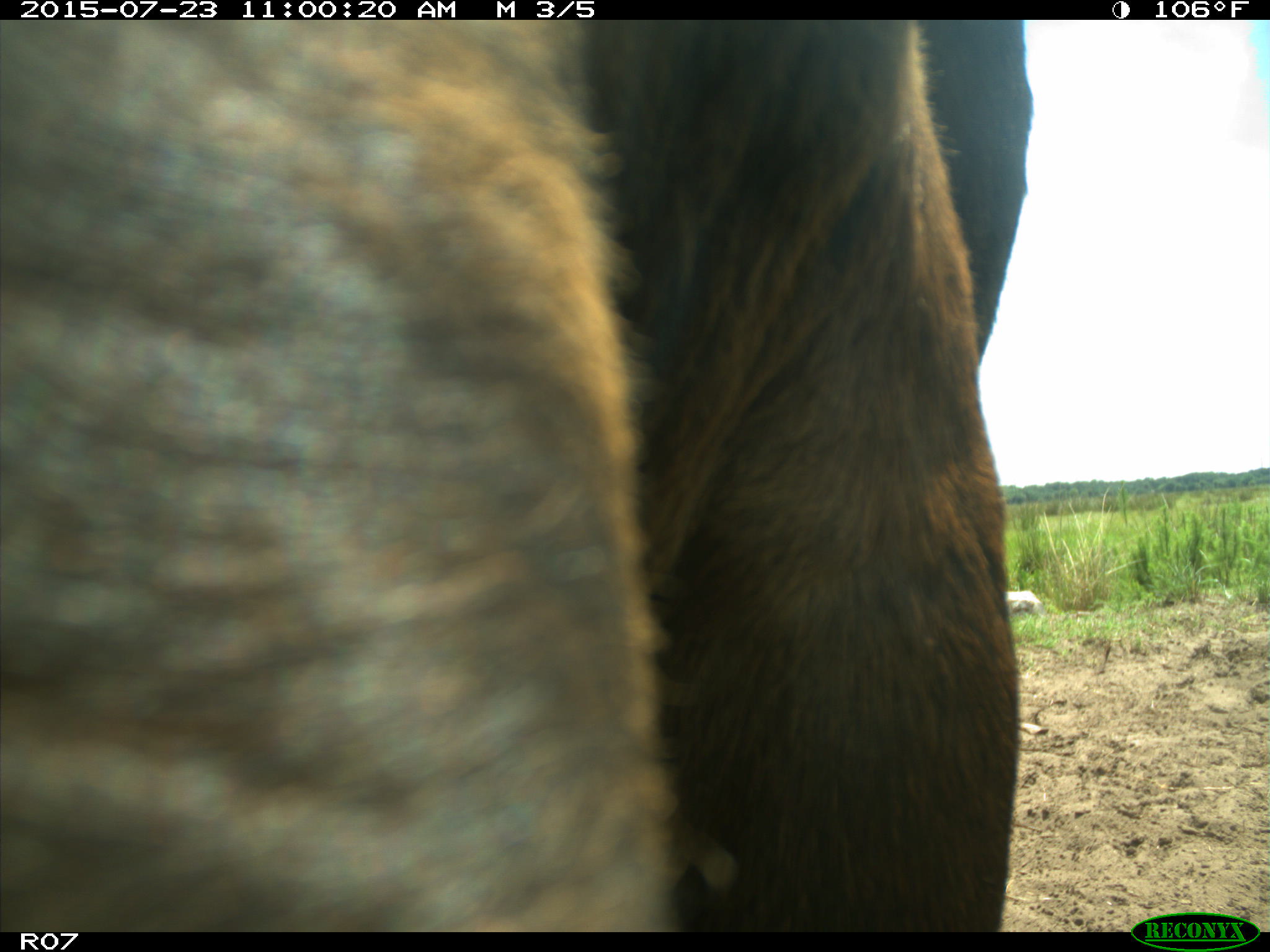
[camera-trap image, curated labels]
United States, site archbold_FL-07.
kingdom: Animalia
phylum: Chordata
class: Mammalia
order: Artiodactyla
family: Bovidae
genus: Bos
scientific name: Bos taurus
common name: domestic cow